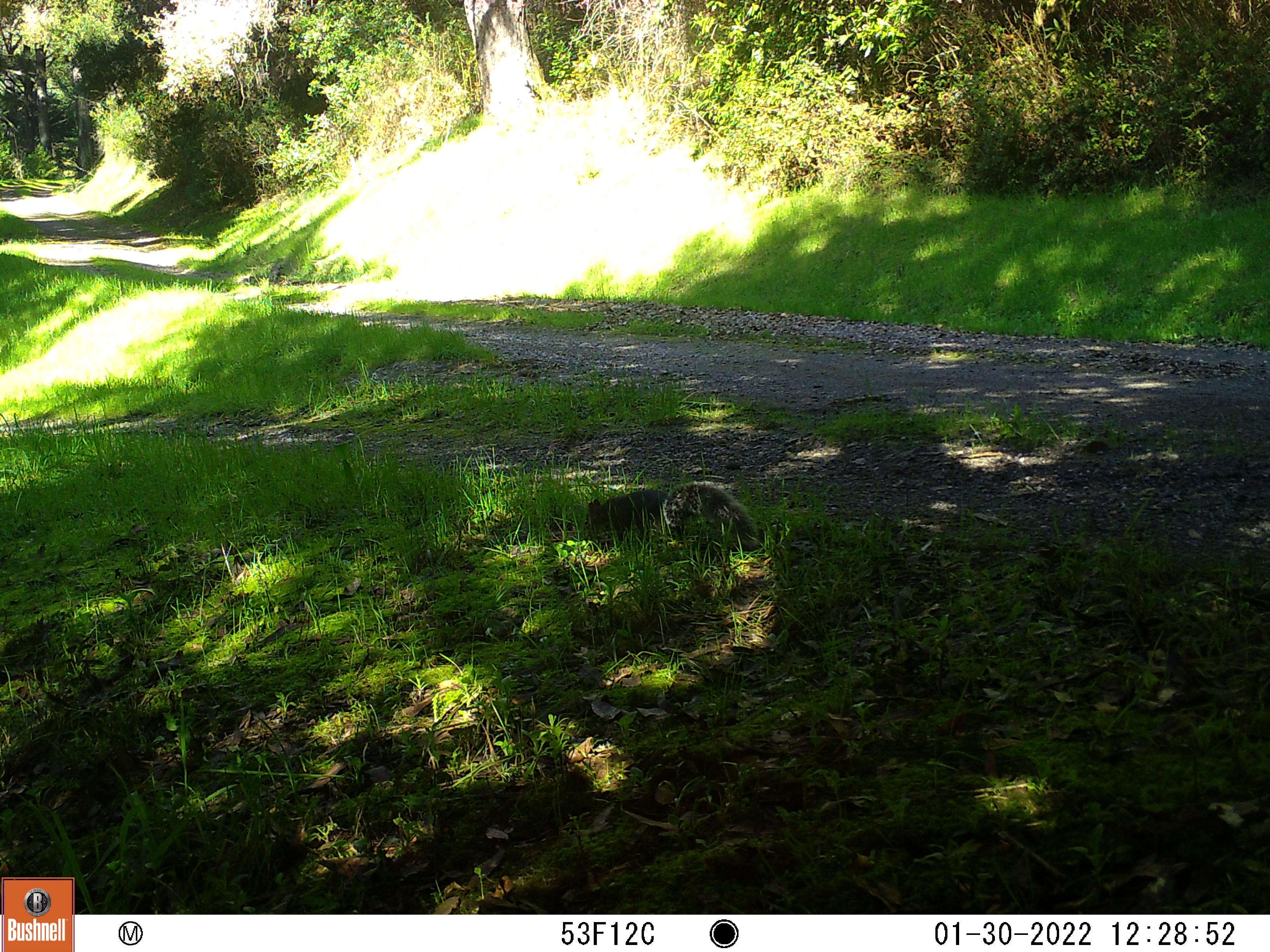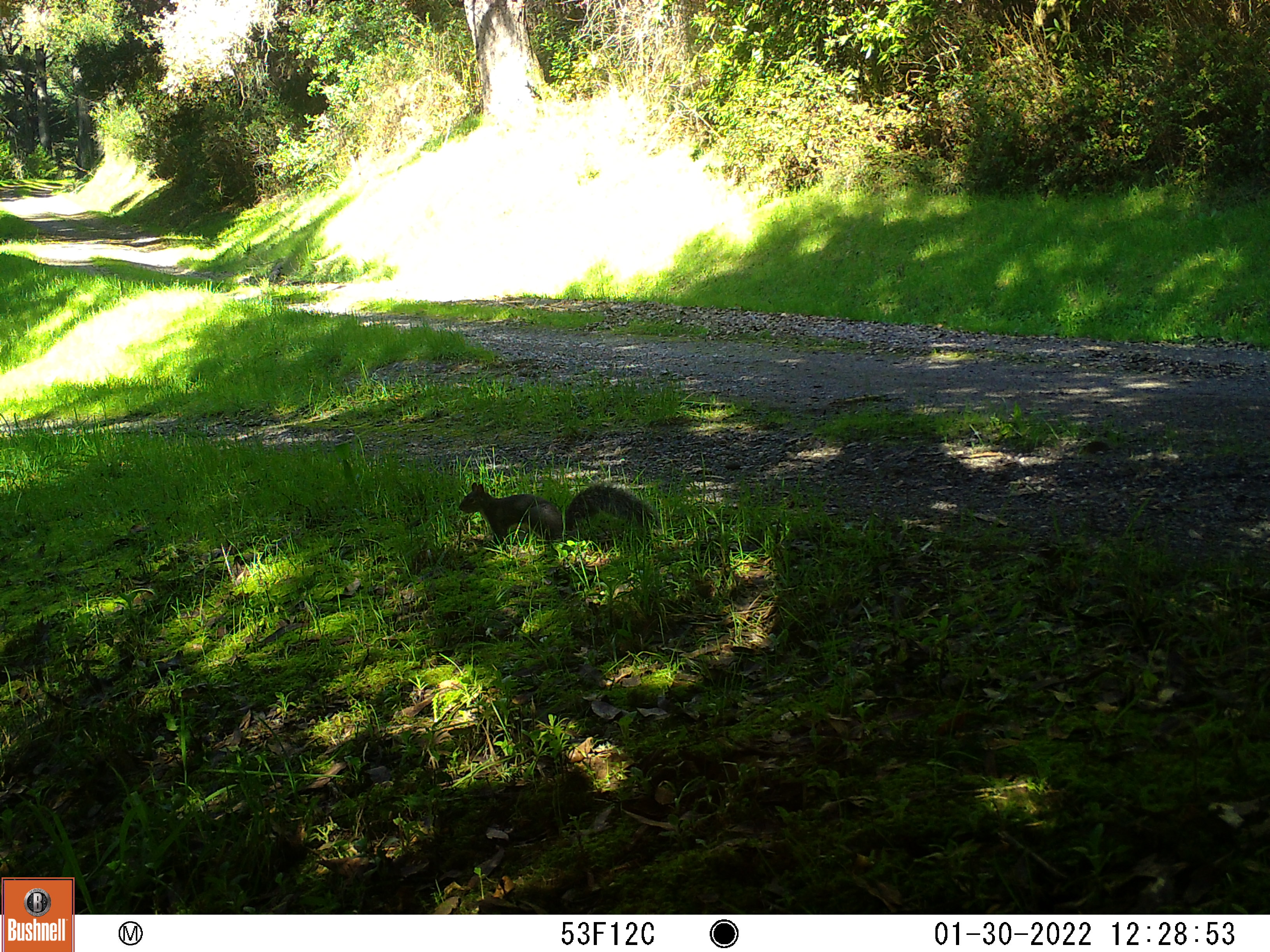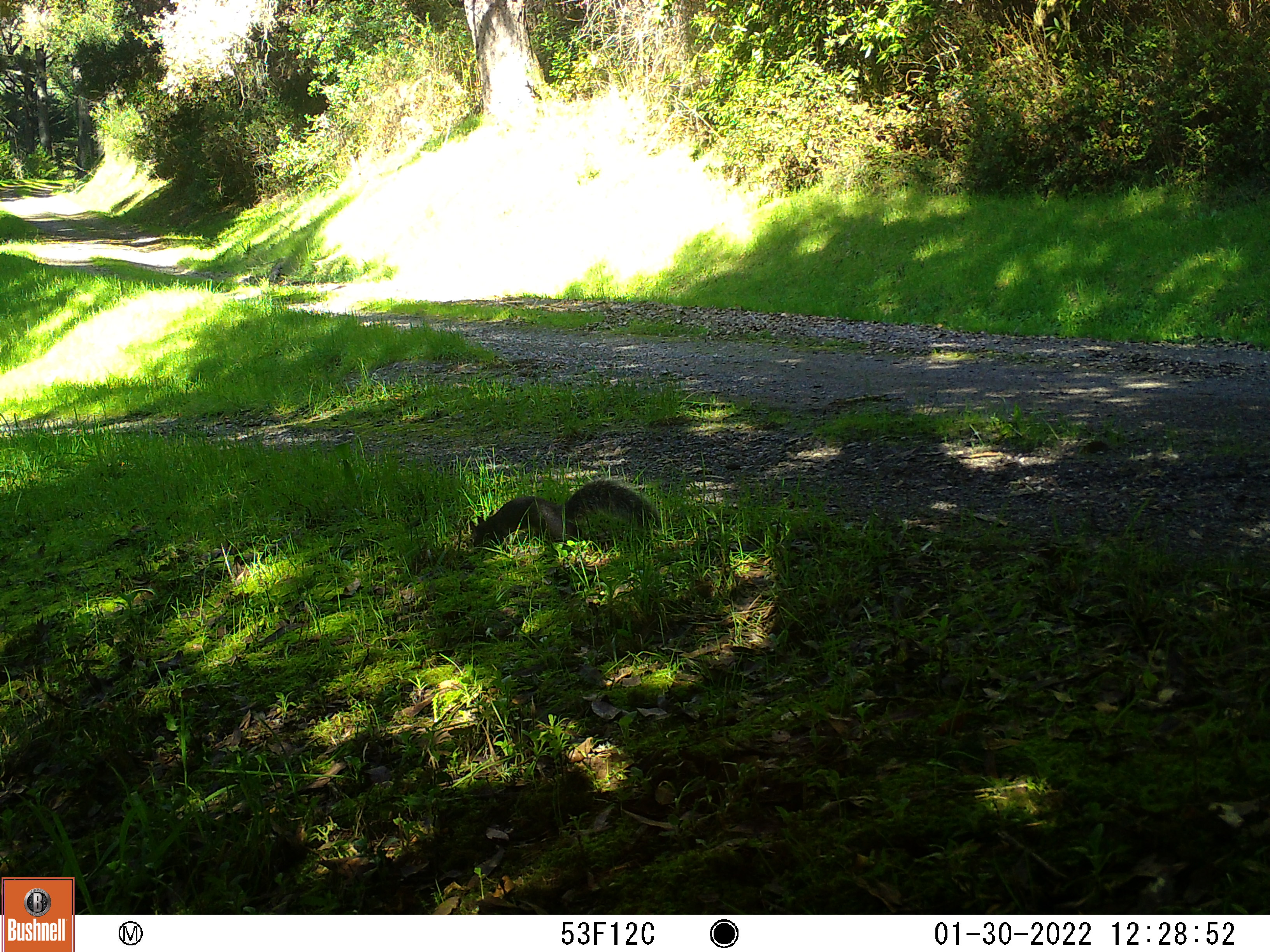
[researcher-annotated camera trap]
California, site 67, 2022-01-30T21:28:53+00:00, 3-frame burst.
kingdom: Animalia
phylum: Chordata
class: Mammalia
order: Rodentia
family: Sciuridae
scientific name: Sciuridae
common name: squirrel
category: unknown squirrel